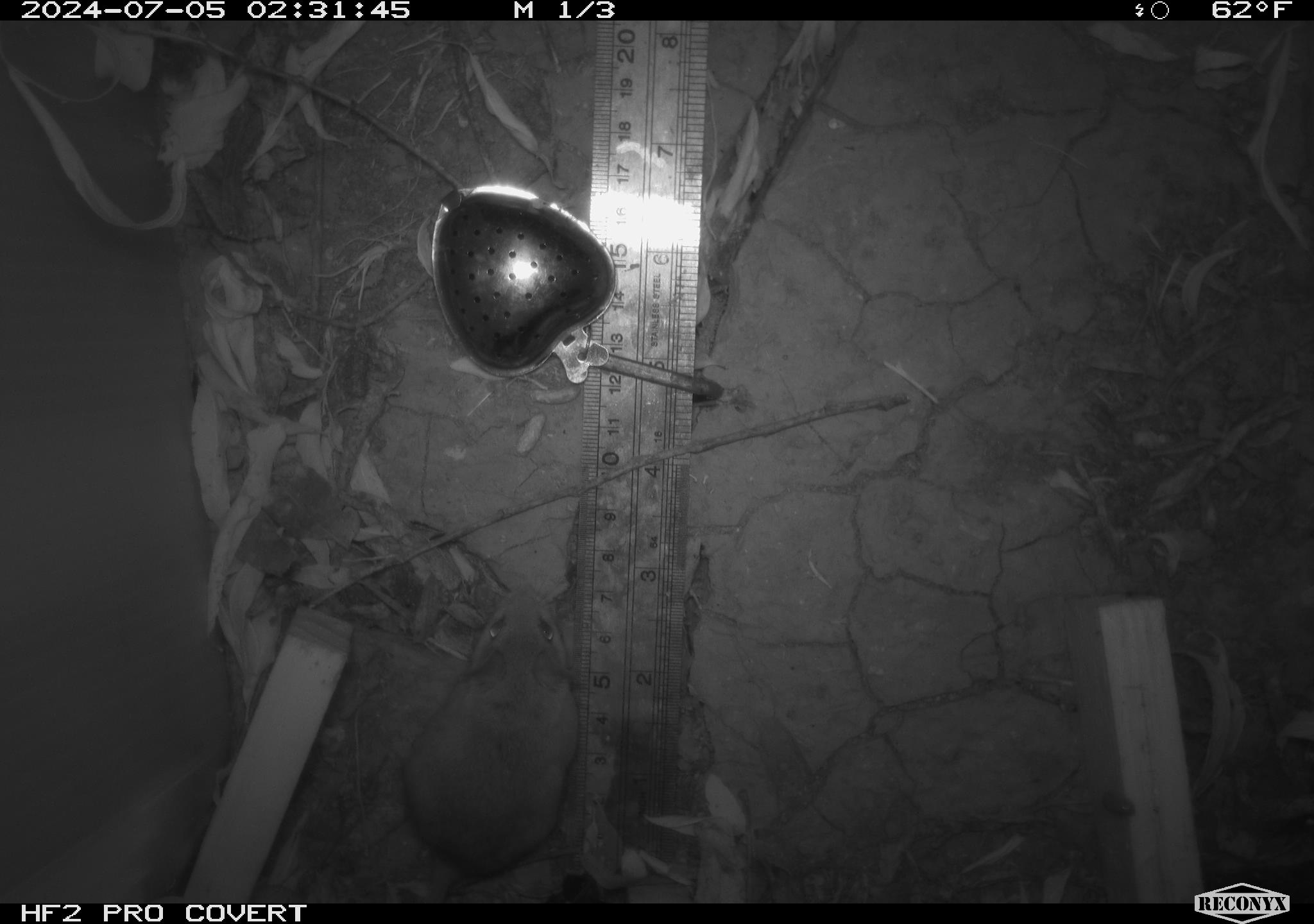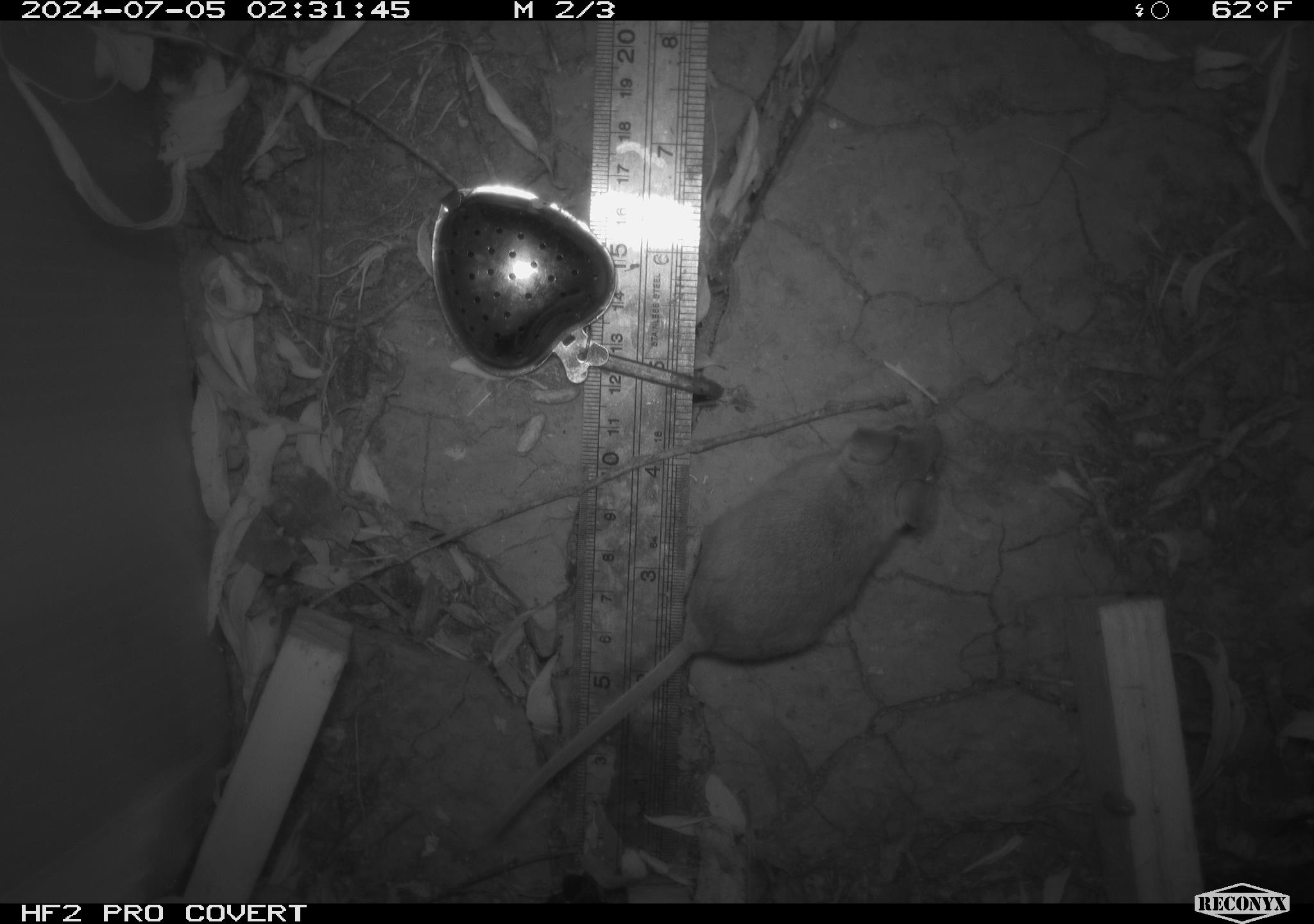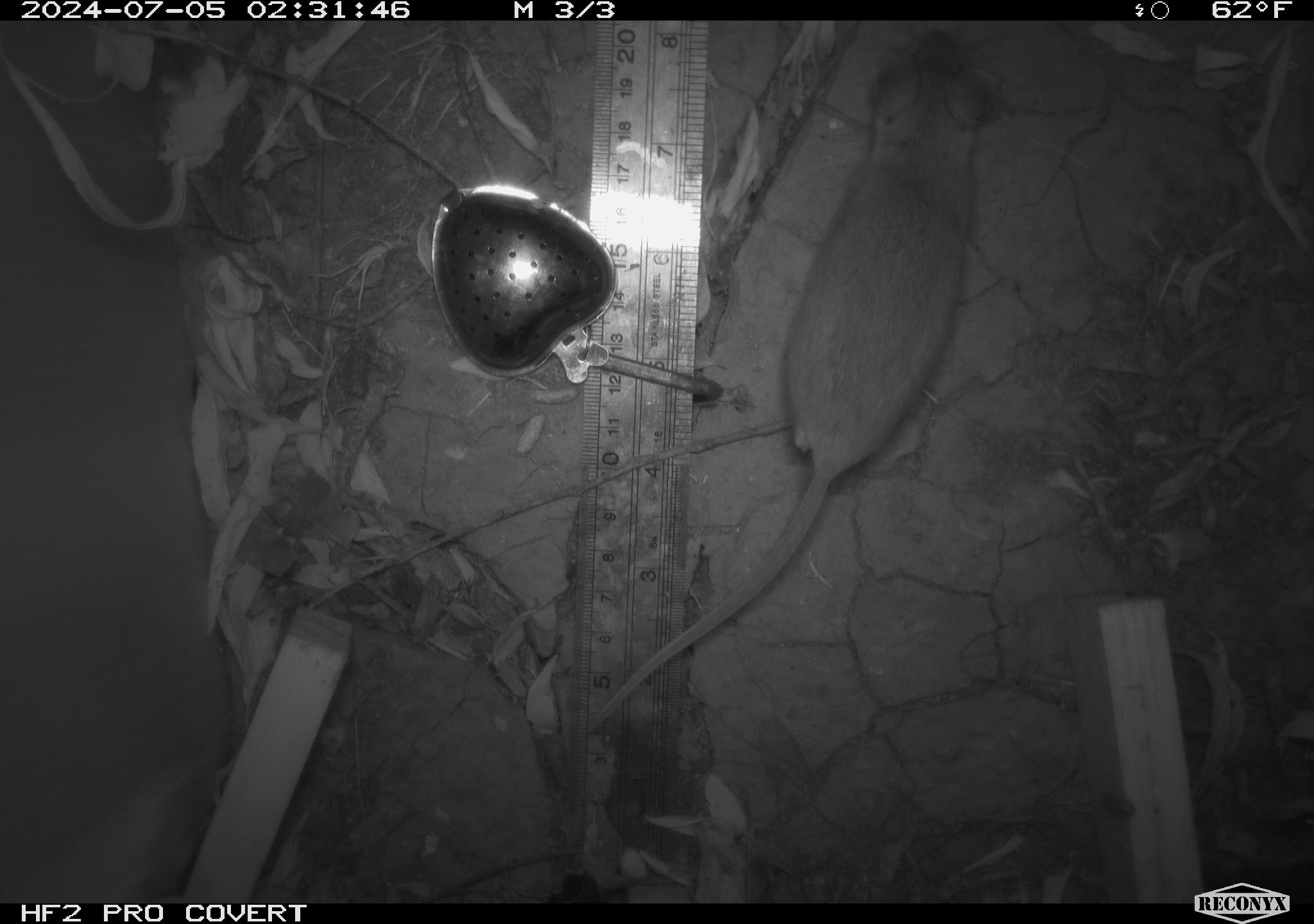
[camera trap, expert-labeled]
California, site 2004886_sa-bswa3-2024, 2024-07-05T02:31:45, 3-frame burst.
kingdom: Animalia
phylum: Chordata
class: Mammalia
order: Rodentia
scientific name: Rodentia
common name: mouse species